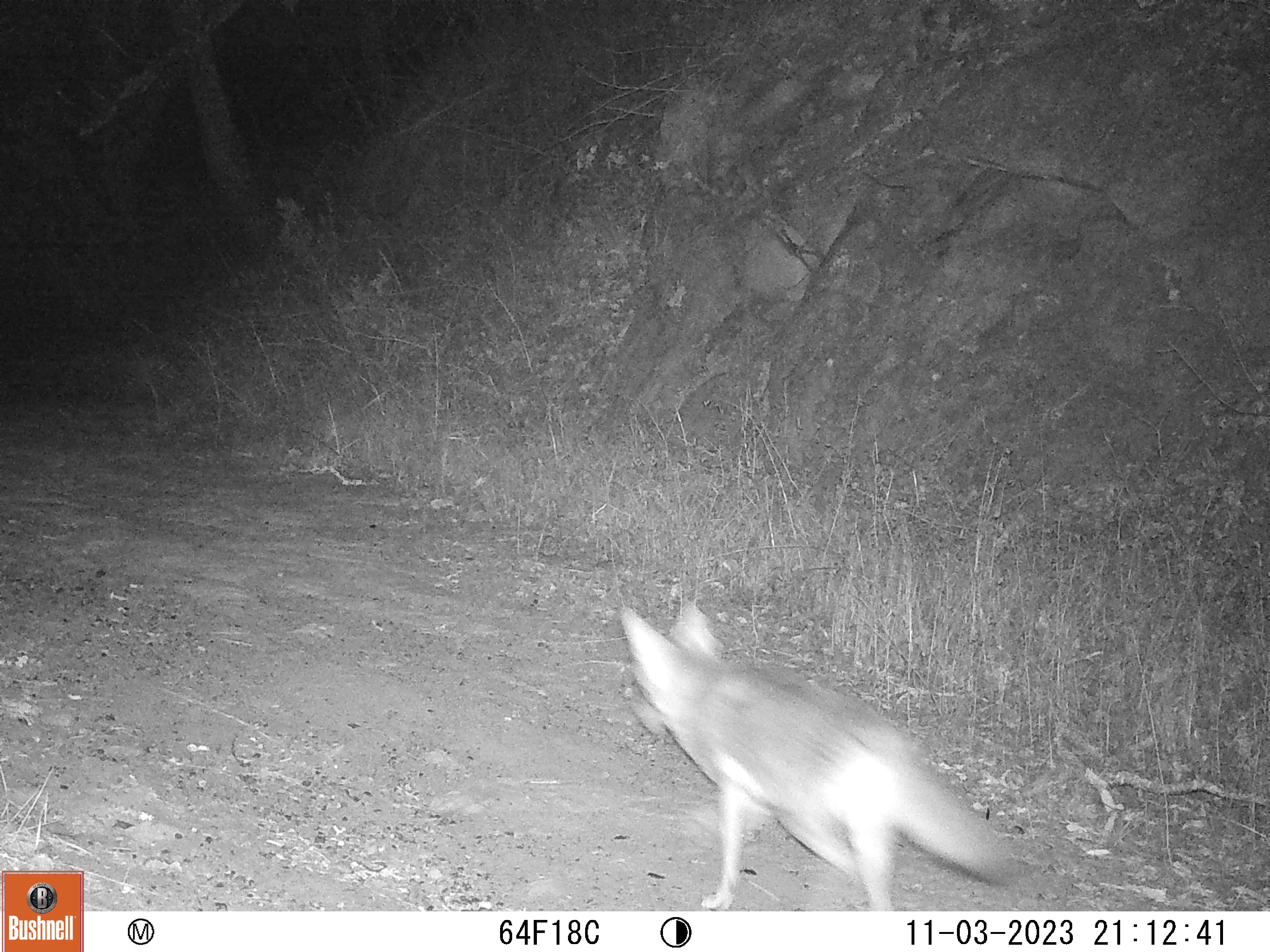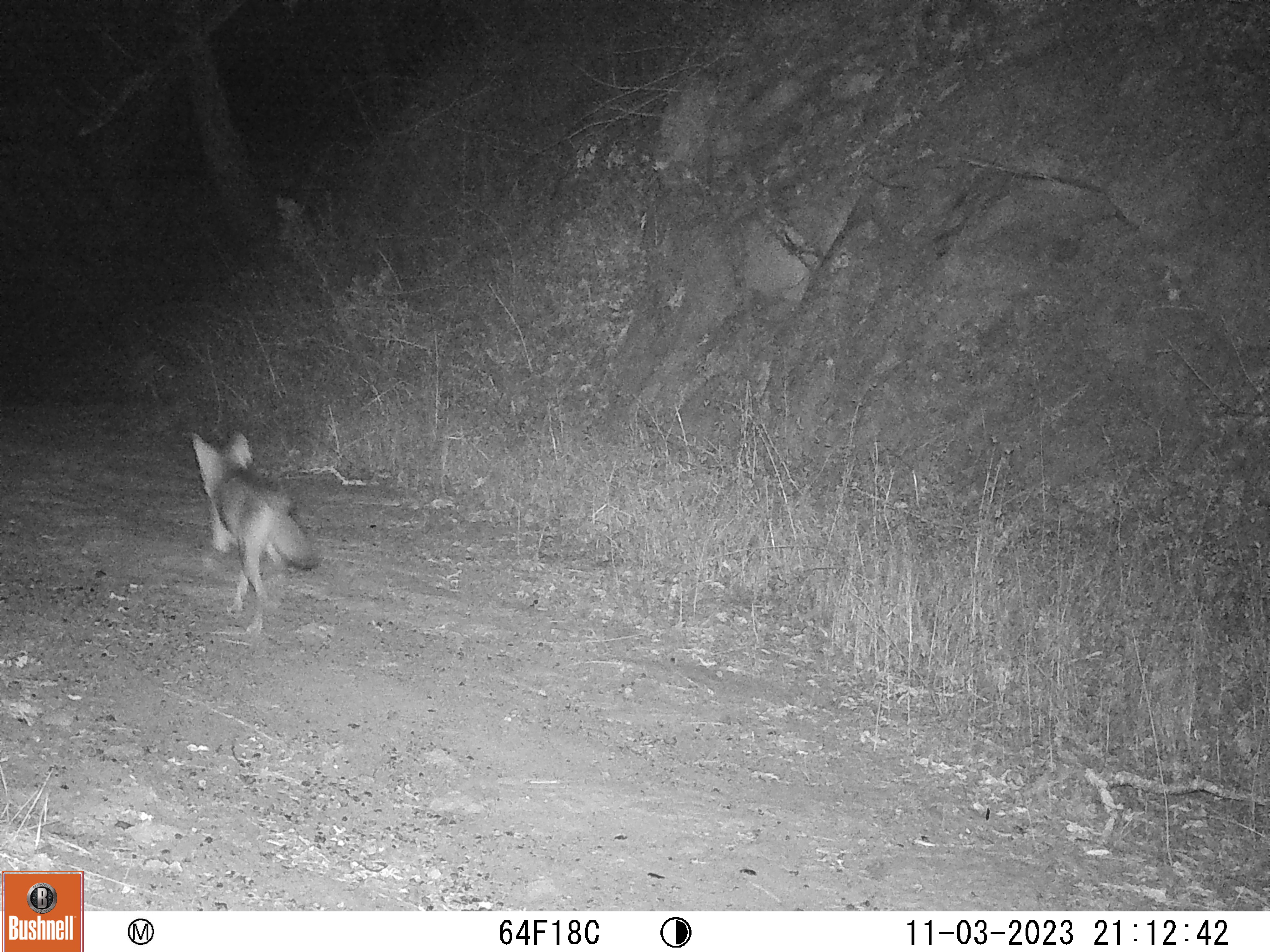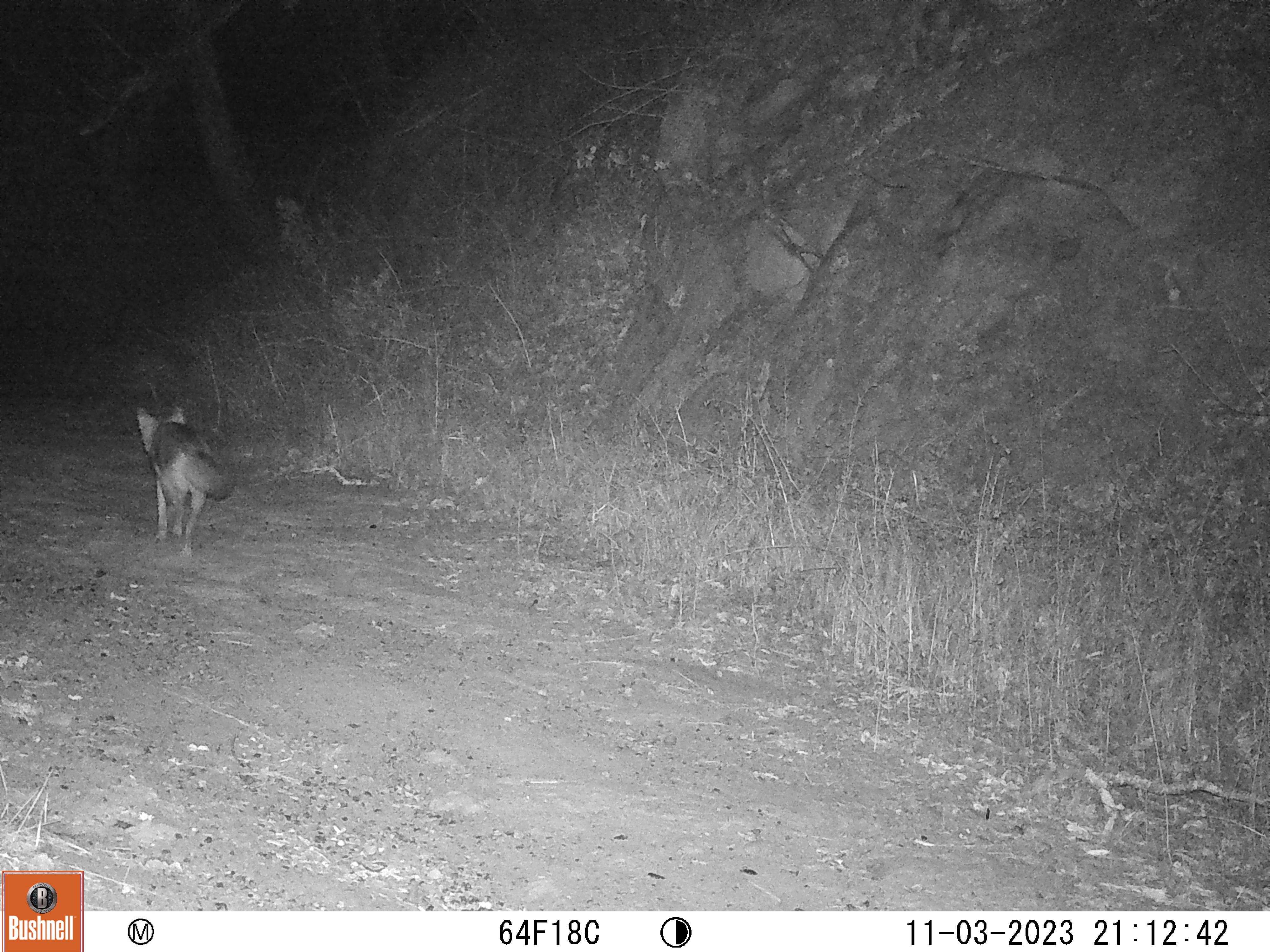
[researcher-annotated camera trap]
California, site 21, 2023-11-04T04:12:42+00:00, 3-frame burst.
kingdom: Animalia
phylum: Chordata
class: Mammalia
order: Carnivora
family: Canidae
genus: Canis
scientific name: Canis latrans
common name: coyote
Coyote (Canis latrans).